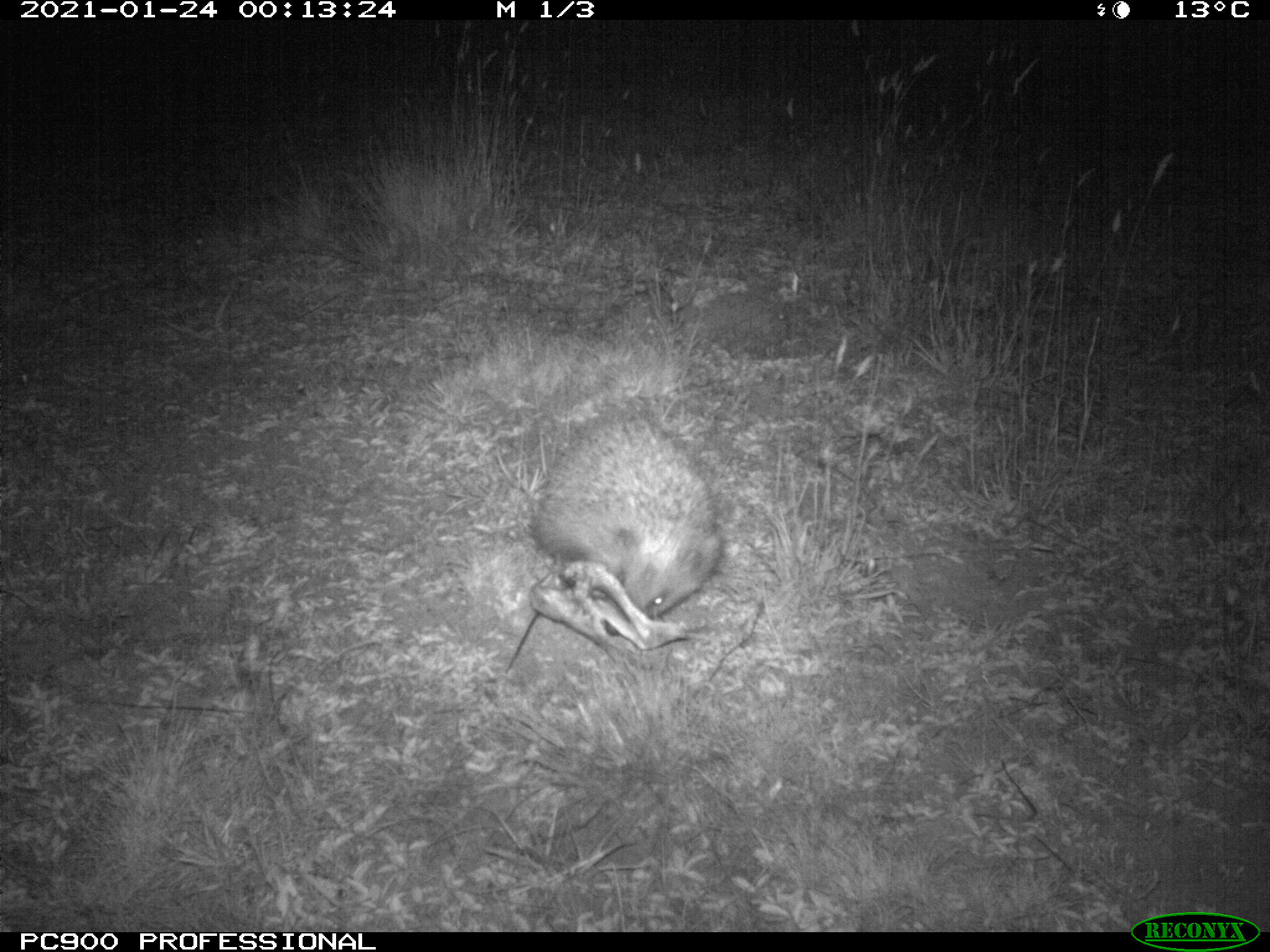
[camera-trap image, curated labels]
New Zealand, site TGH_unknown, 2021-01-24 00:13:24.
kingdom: Animalia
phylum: Chordata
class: Mammalia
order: Eulipotyphla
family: Erinaceidae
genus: Erinaceus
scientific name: Erinaceus europaeus europaeus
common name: european hedgehog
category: hedgehog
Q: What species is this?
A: Hedgehog (european hedgehog) (Erinaceus europaeus europaeus).